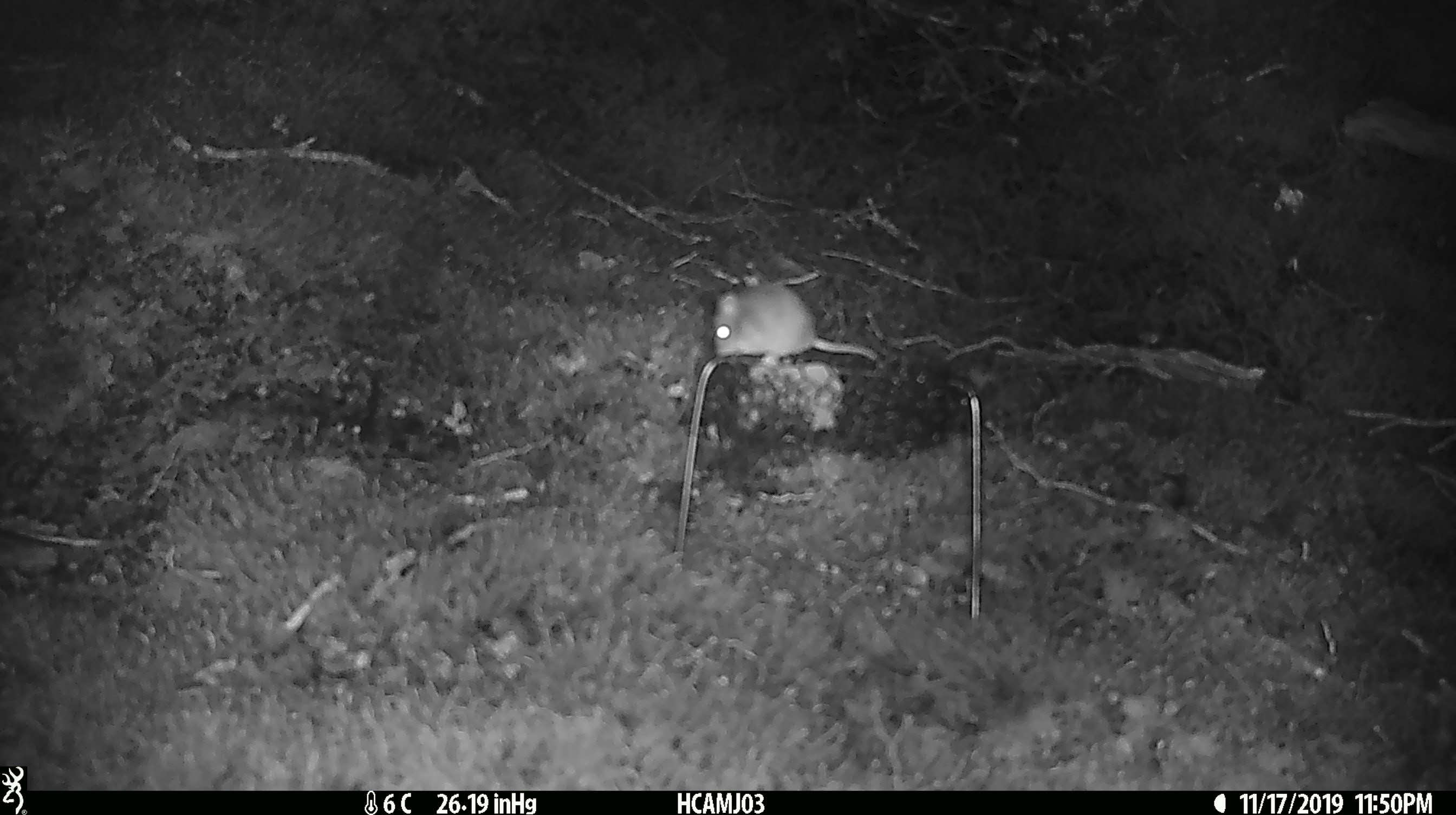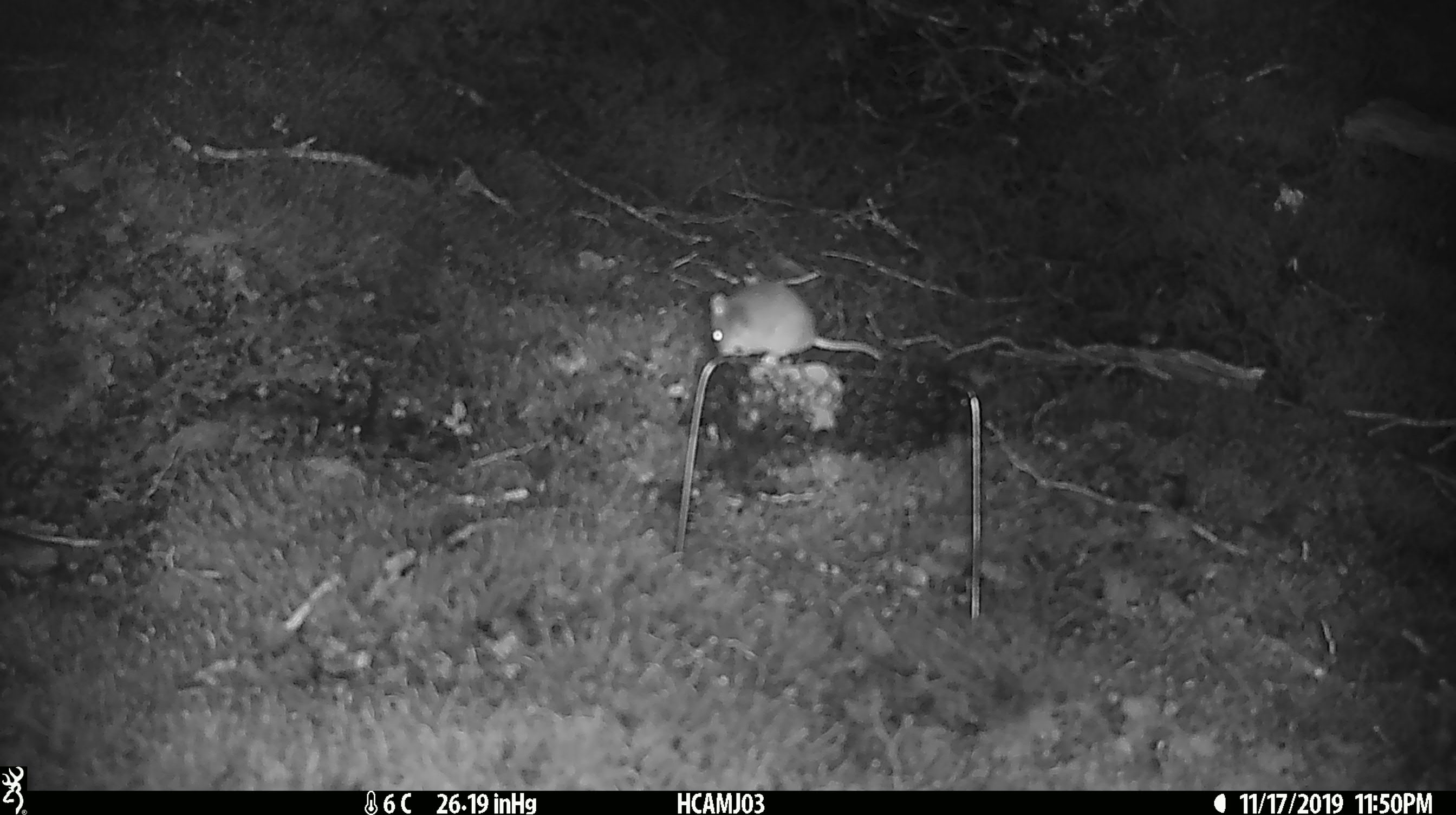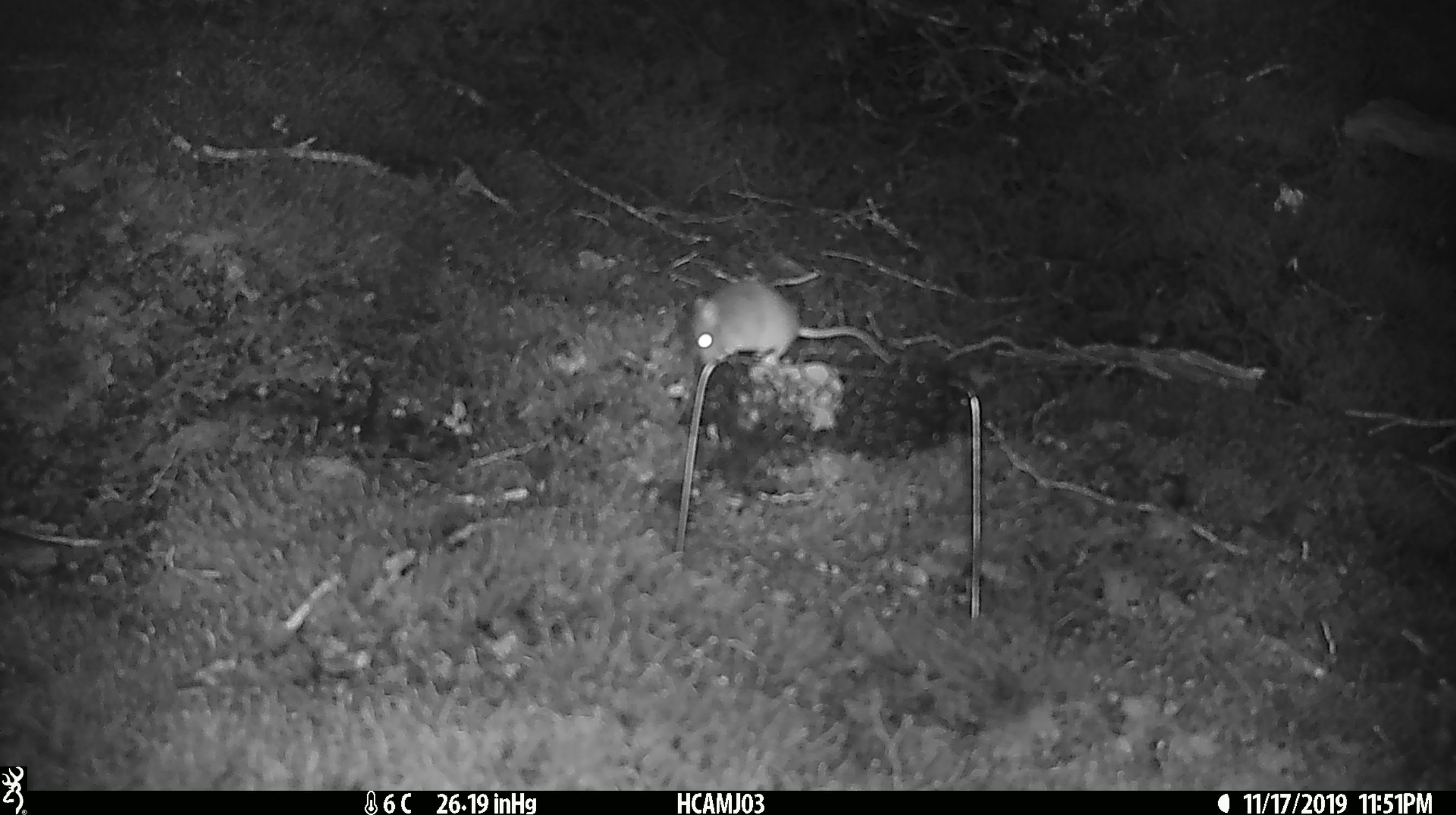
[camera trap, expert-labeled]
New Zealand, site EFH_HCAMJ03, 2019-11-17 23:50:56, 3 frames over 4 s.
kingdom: Animalia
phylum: Chordata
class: Mammalia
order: Rodentia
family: Muridae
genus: Mus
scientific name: Mus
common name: mouse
Mouse (Mus).